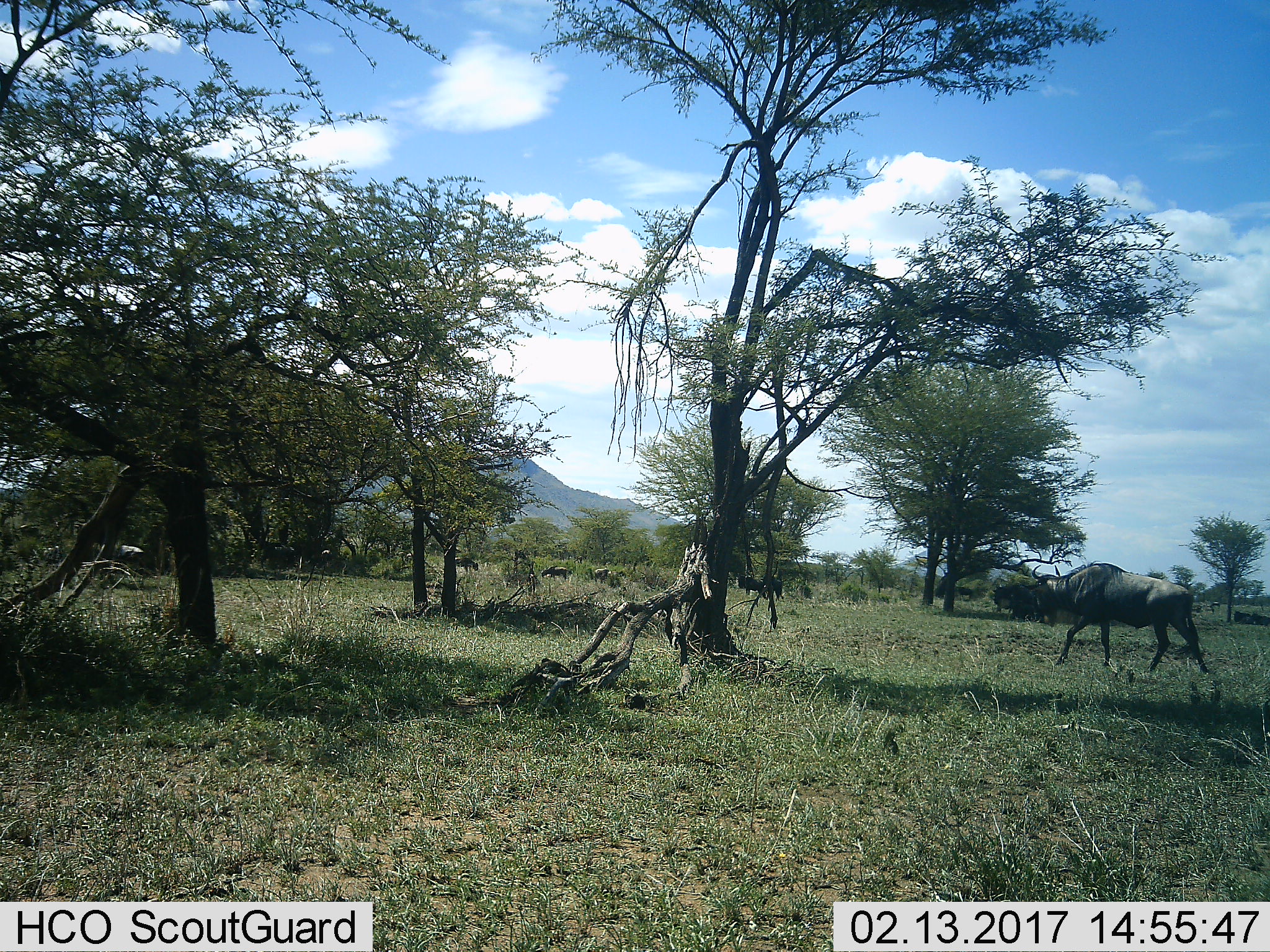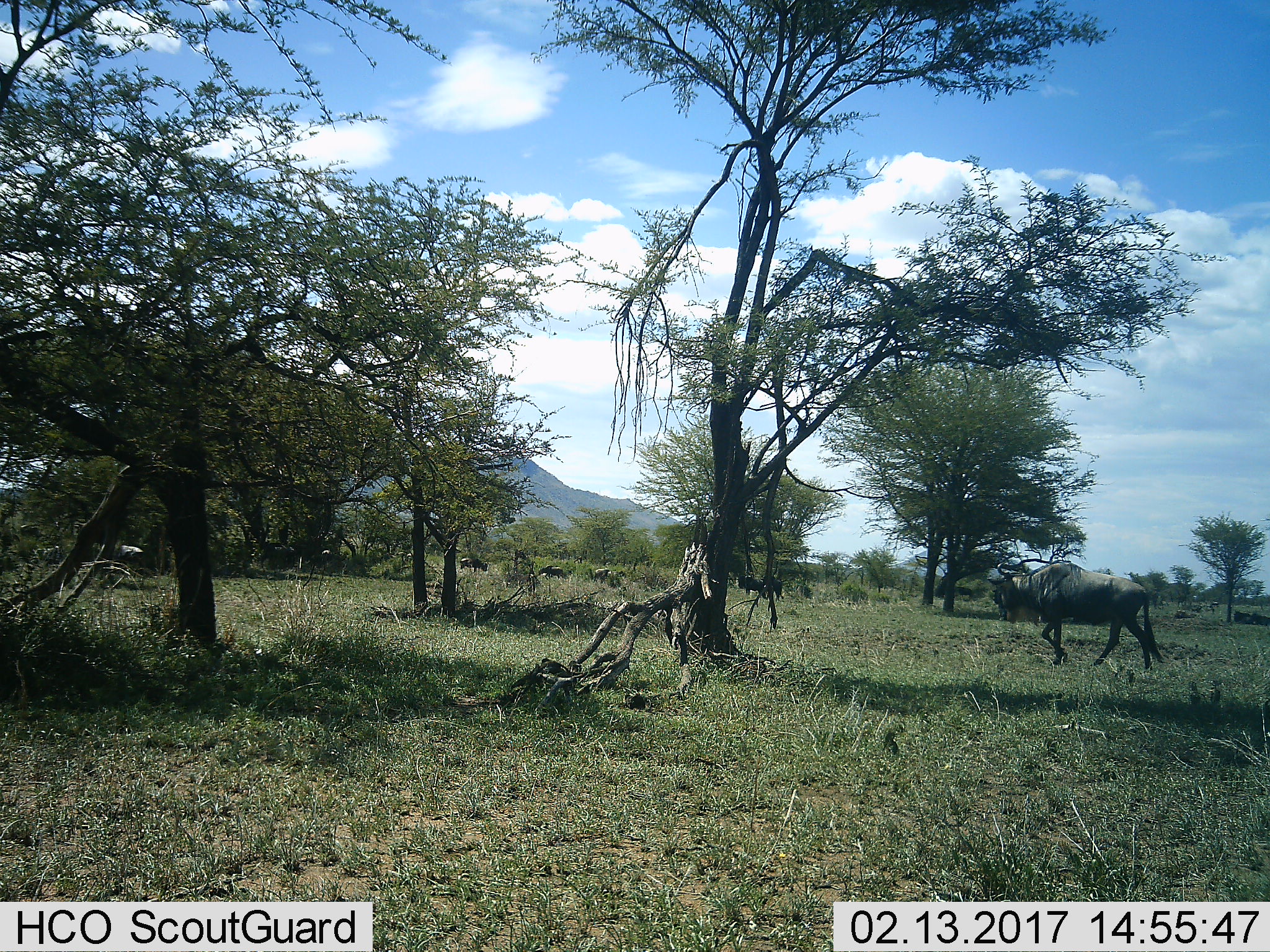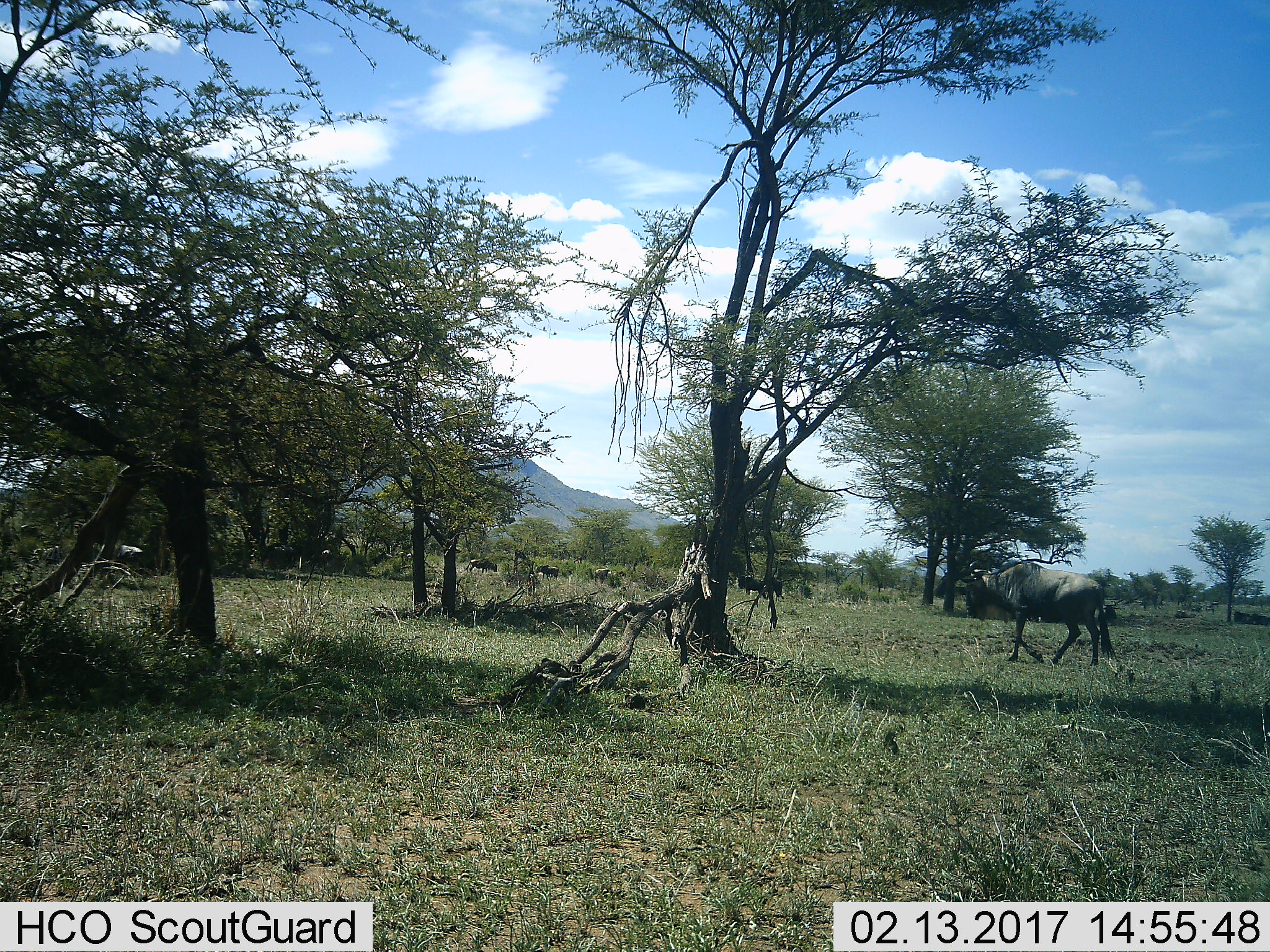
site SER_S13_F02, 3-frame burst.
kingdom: Animalia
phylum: Chordata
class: Mammalia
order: Artiodactyla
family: Bovidae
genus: Connochaetes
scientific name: Connochaetes taurinus taurinus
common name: blue wildebeest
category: wildebeestblue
Wildebeestblue (blue wildebeest) (Connochaetes taurinus taurinus), count 9. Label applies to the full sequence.